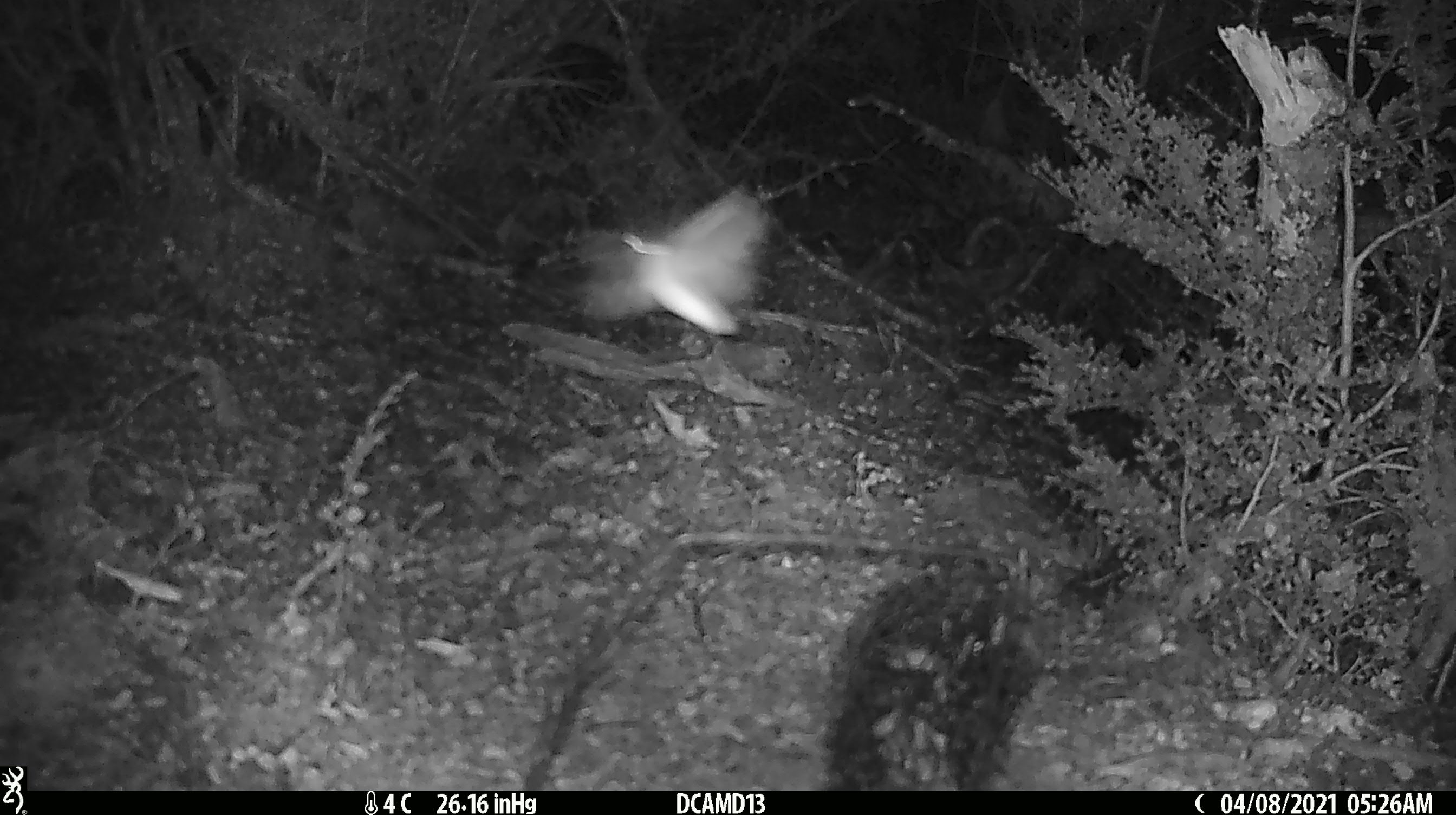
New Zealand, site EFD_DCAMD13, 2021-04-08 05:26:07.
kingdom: Animalia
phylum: Arthropoda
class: Insecta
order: Lepidoptera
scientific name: Lepidoptera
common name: moth